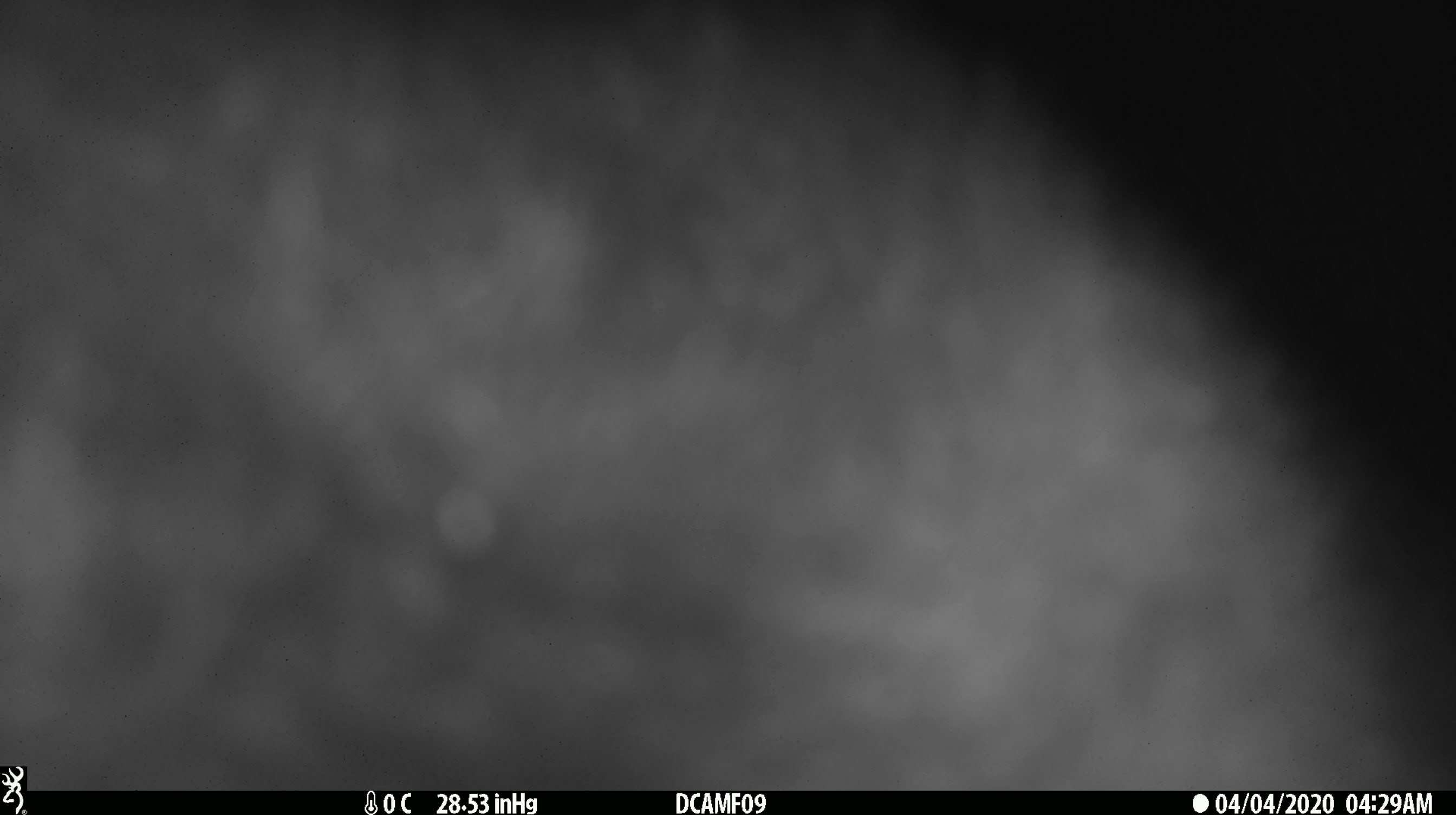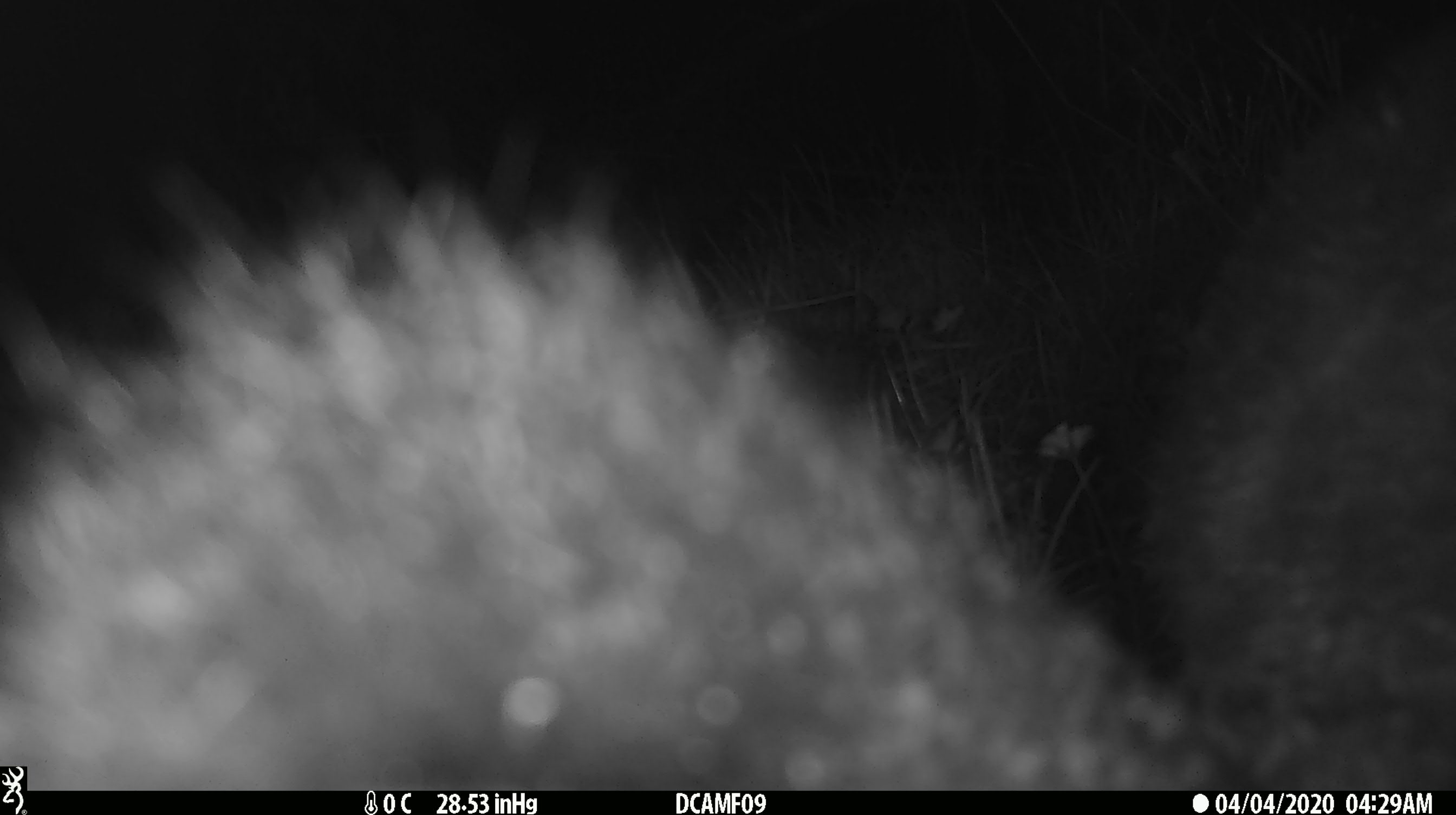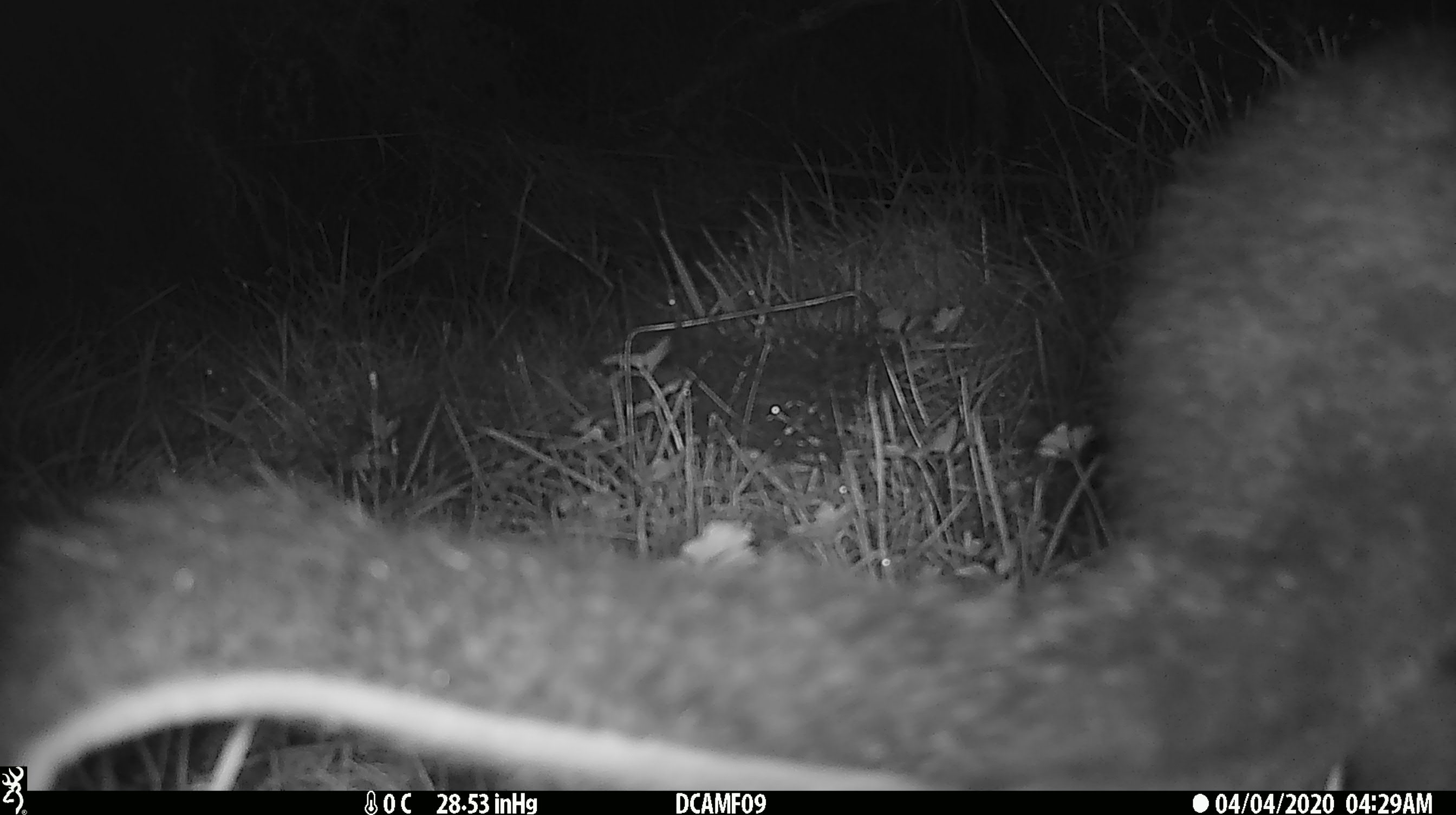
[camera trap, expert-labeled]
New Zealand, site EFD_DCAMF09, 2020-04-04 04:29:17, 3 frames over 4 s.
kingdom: Animalia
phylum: Chordata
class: Mammalia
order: Diprotodontia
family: Phalangeridae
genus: Trichosurus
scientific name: Trichosurus vulpecula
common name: common brushtail possum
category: possum